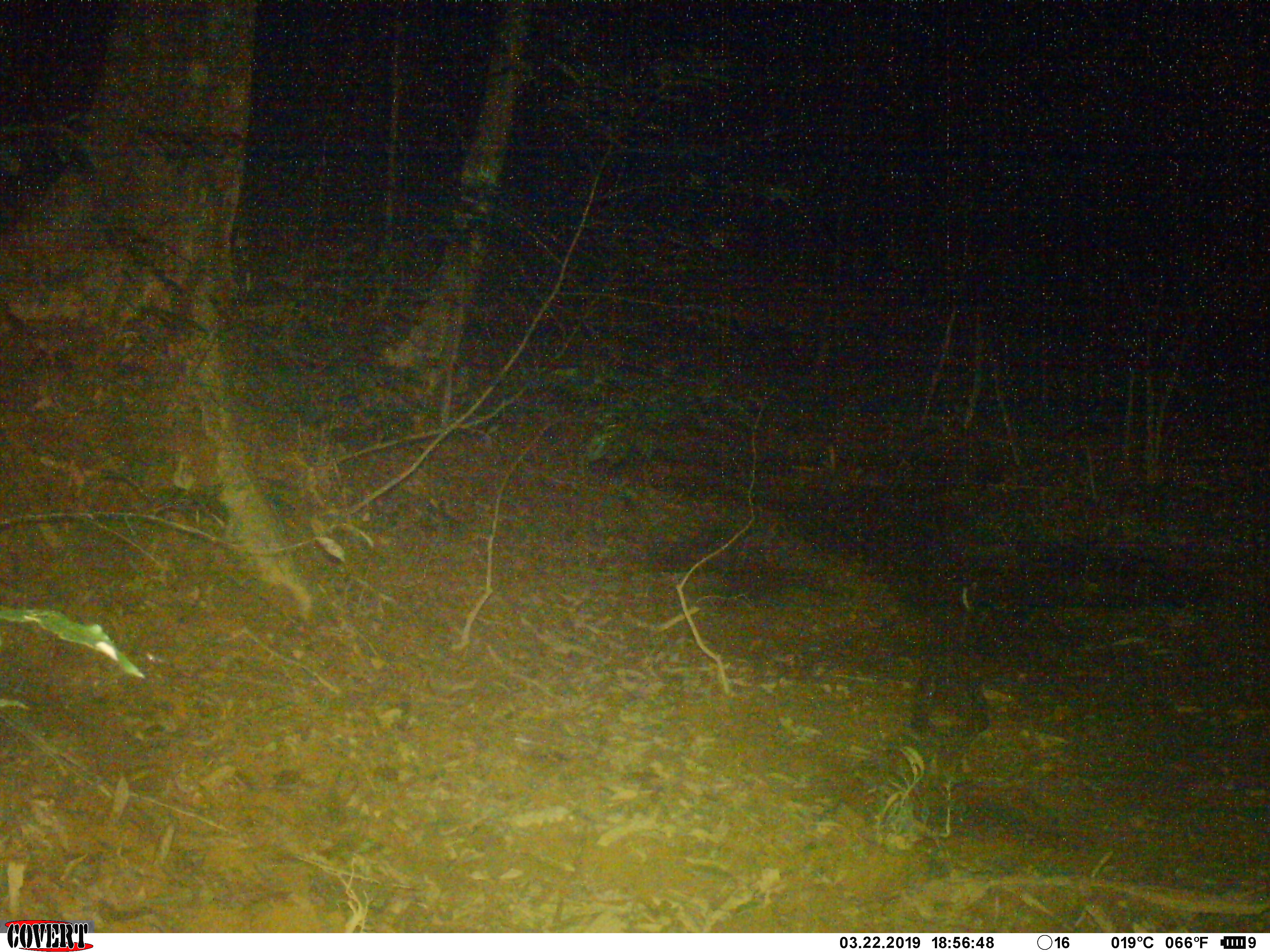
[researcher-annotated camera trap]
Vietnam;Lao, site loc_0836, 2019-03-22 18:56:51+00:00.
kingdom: Animalia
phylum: Chordata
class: Aves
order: Strigiformes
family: Strigidae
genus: Strix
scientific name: Strix leptogrammica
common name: brown wood owl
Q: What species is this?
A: Brown wood owl (Strix leptogrammica).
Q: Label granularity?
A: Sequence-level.